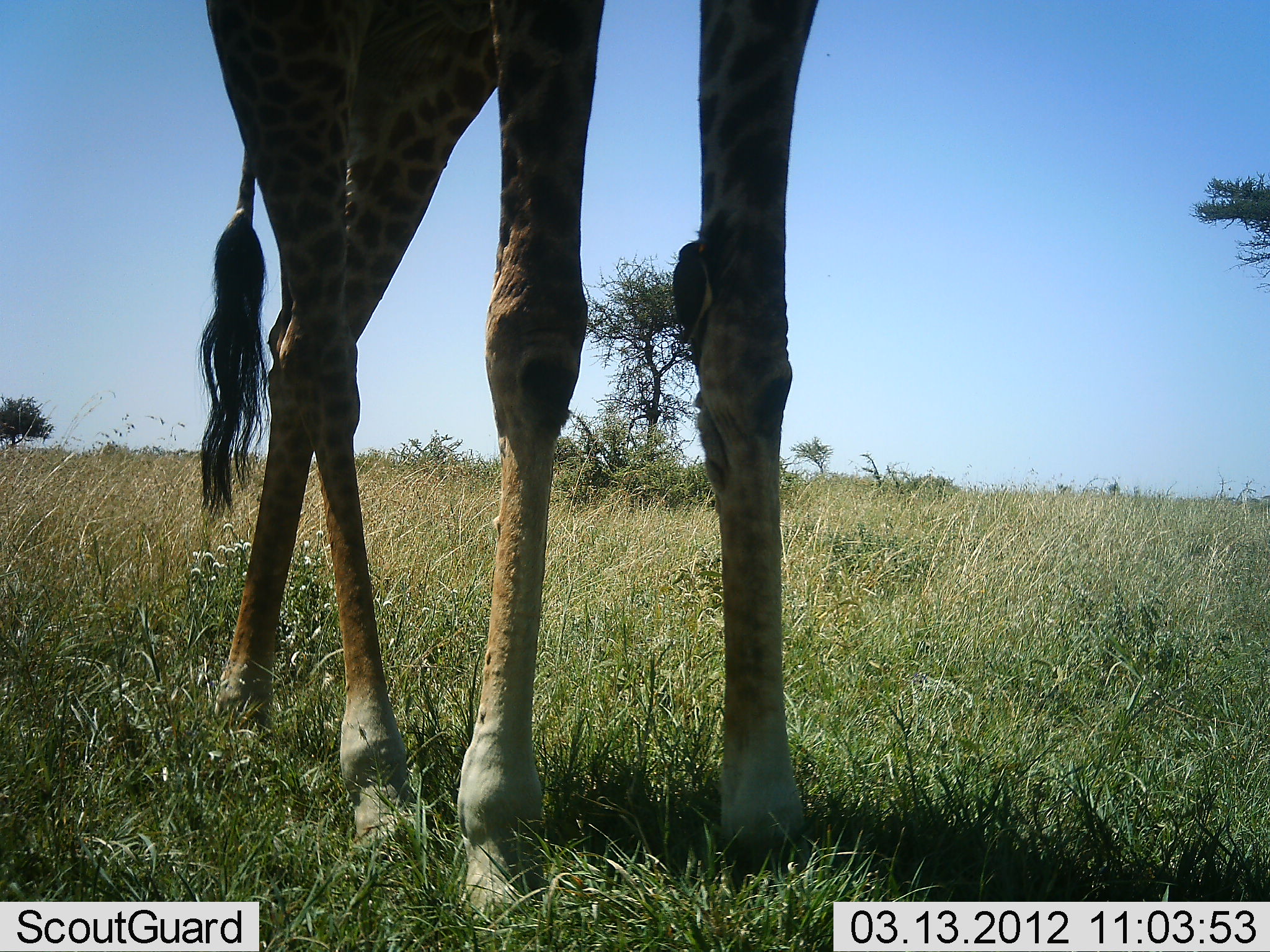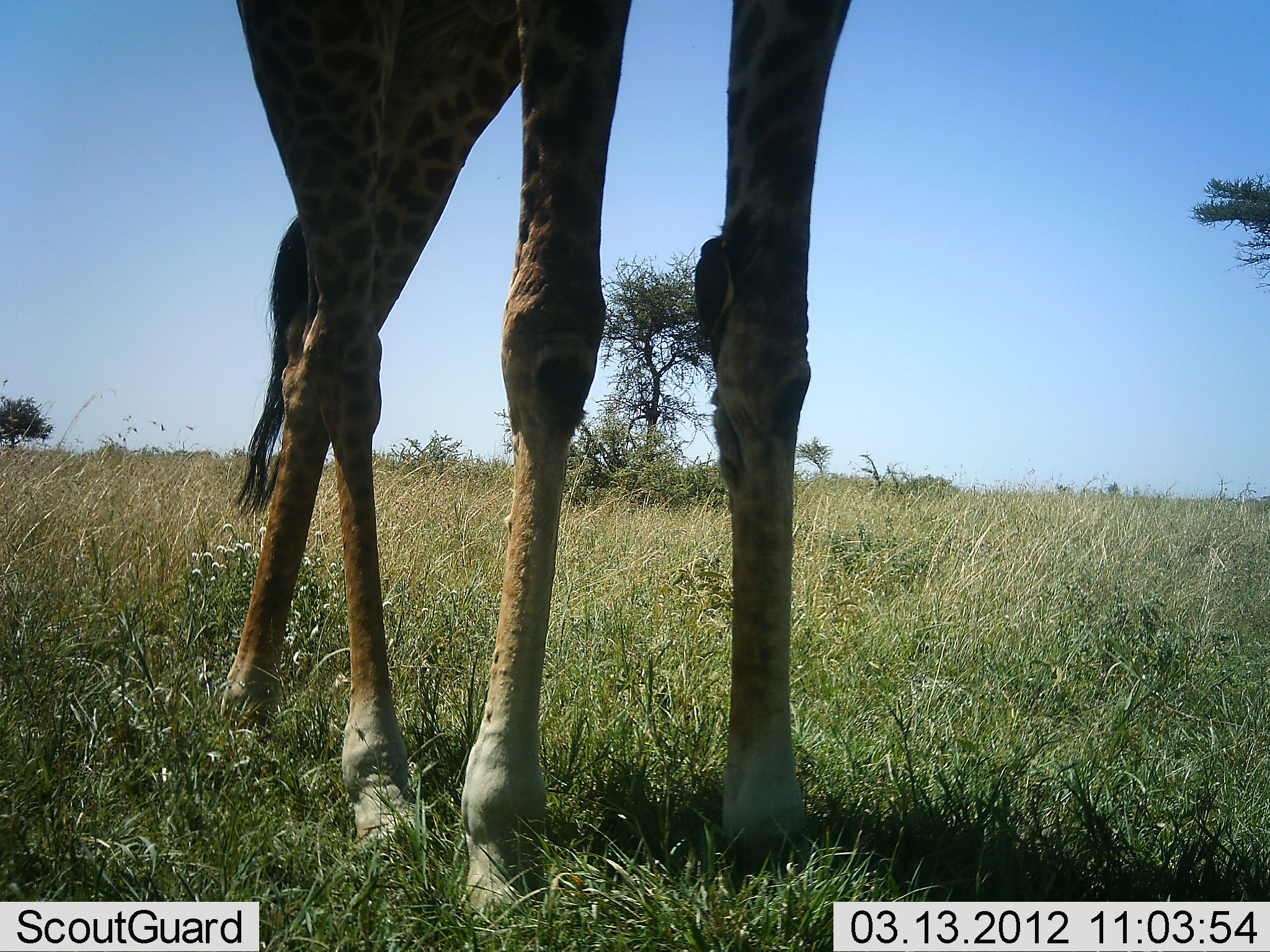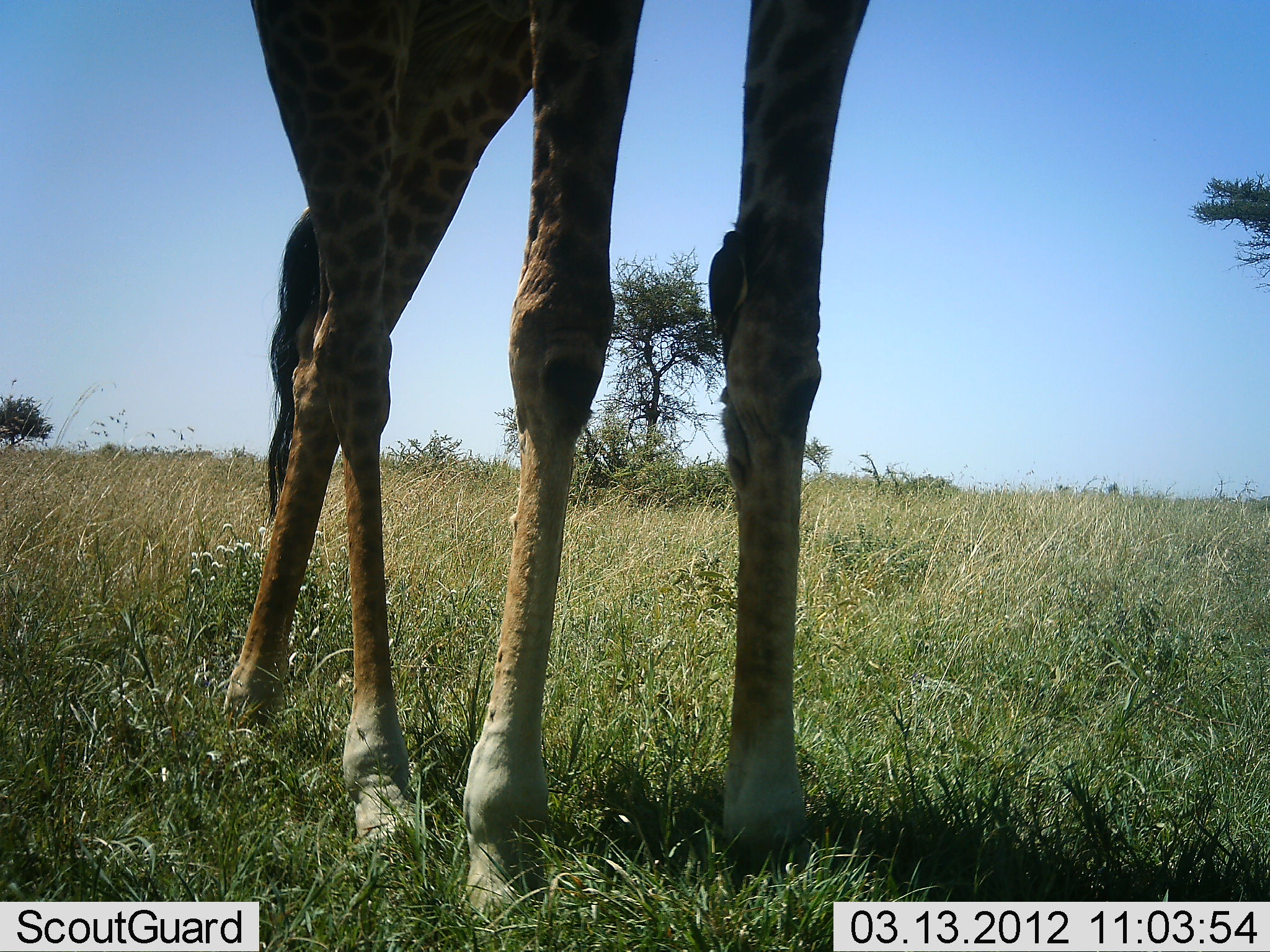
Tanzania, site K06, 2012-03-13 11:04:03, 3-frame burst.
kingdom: Animalia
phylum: Chordata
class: Mammalia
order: Artiodactyla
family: Giraffidae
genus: Giraffa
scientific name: Giraffa camelopardalis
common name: giraffe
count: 1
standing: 95%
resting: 0%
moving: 0%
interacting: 0%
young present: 0%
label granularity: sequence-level